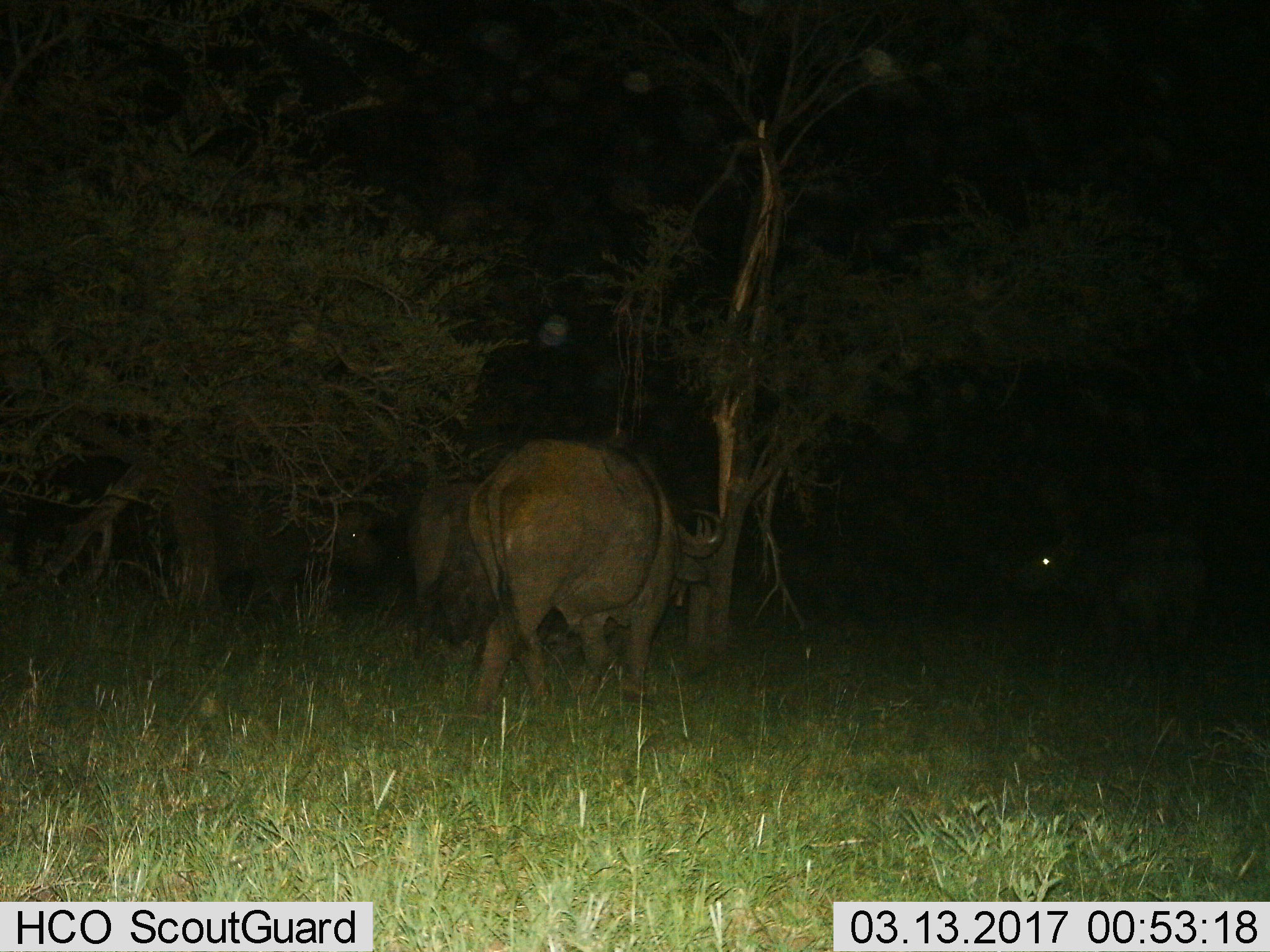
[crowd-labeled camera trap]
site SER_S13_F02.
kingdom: Animalia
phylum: Chordata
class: Mammalia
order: Artiodactyla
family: Bovidae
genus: Syncerus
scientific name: Syncerus caffer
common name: african buffalo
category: buffalo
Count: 3.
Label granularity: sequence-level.